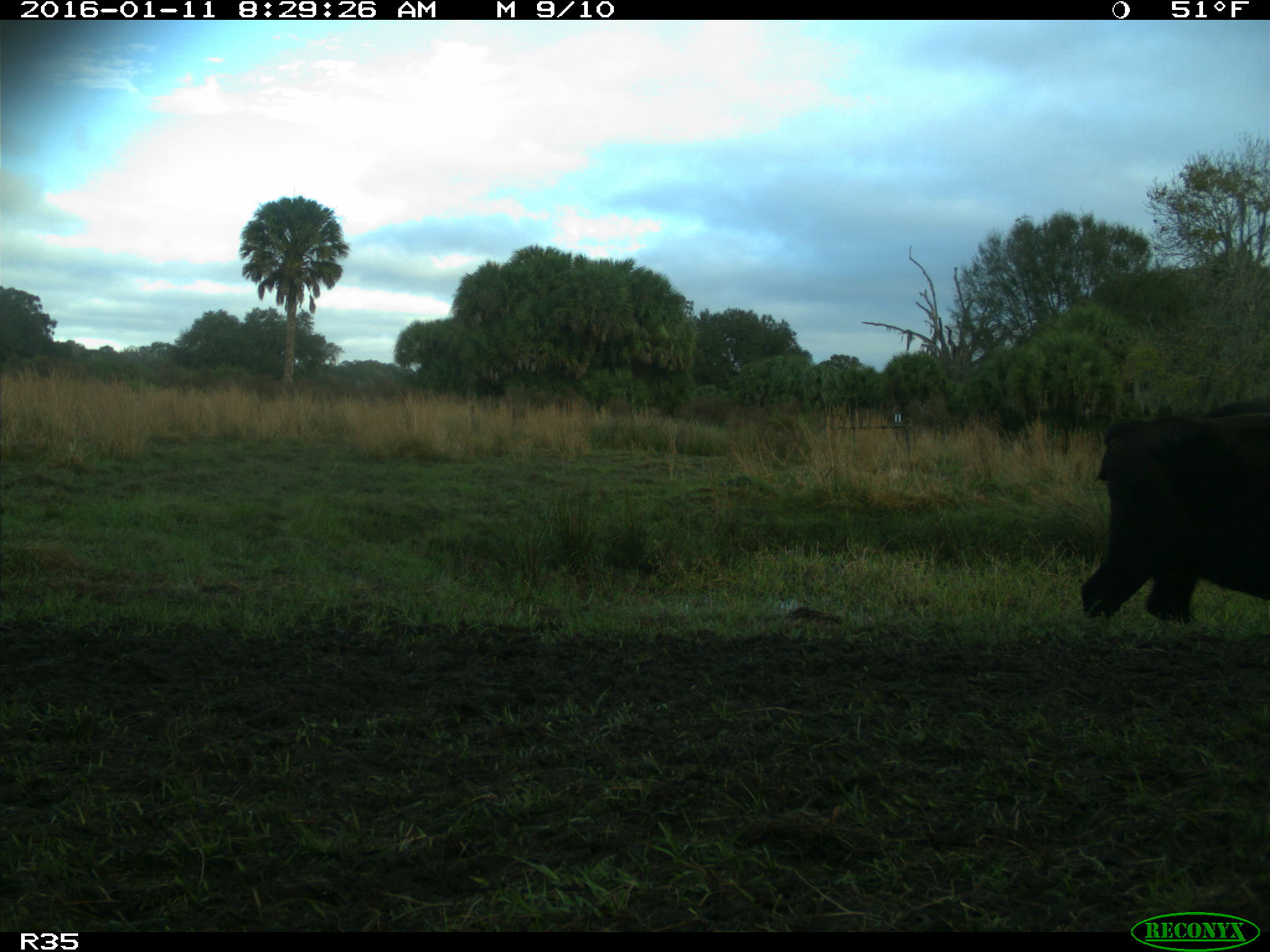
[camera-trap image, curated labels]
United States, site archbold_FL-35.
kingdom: Animalia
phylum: Chordata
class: Mammalia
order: Artiodactyla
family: Bovidae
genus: Bos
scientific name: Bos taurus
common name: domestic cow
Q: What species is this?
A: Bos taurus (domestic cow).